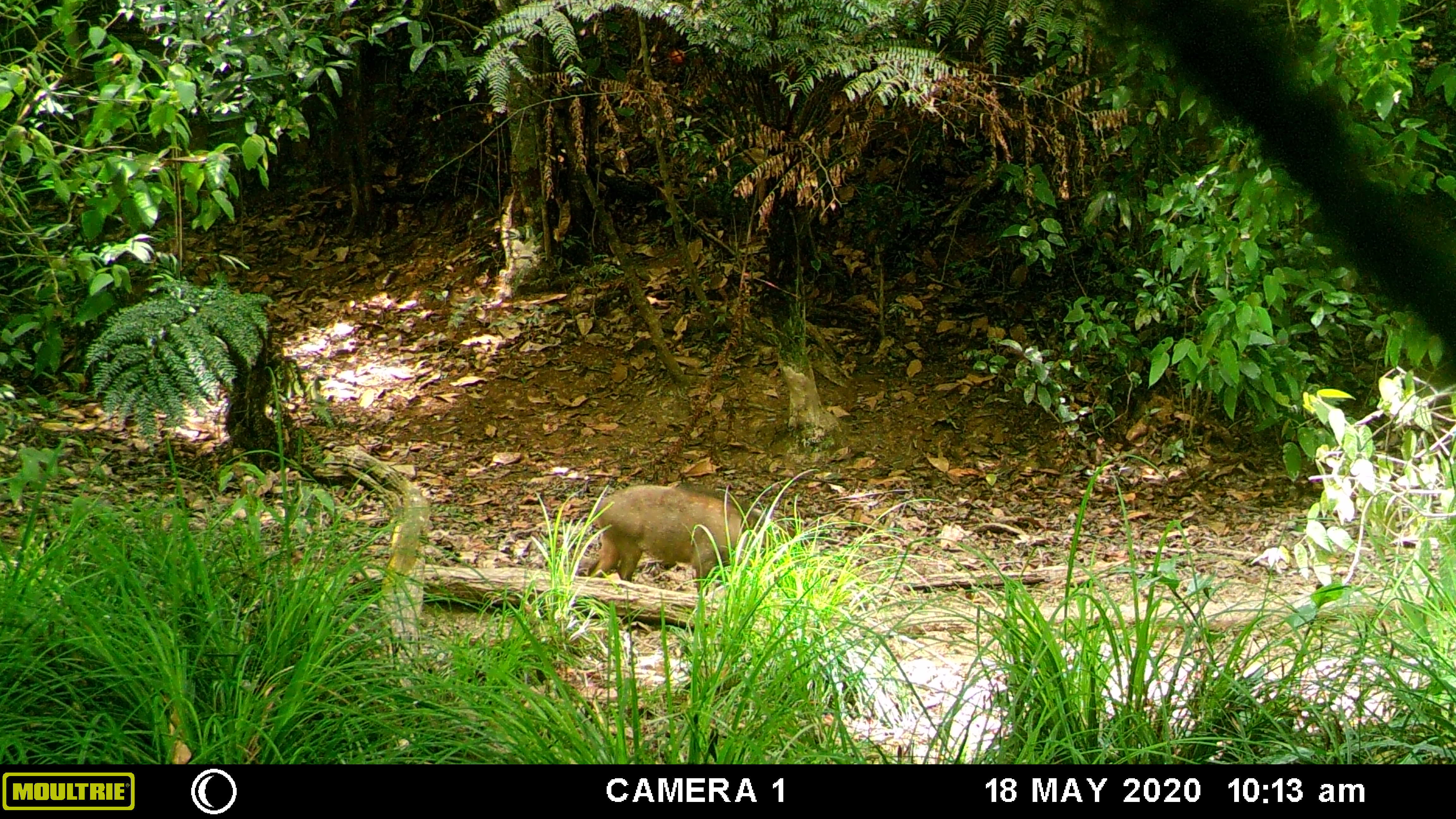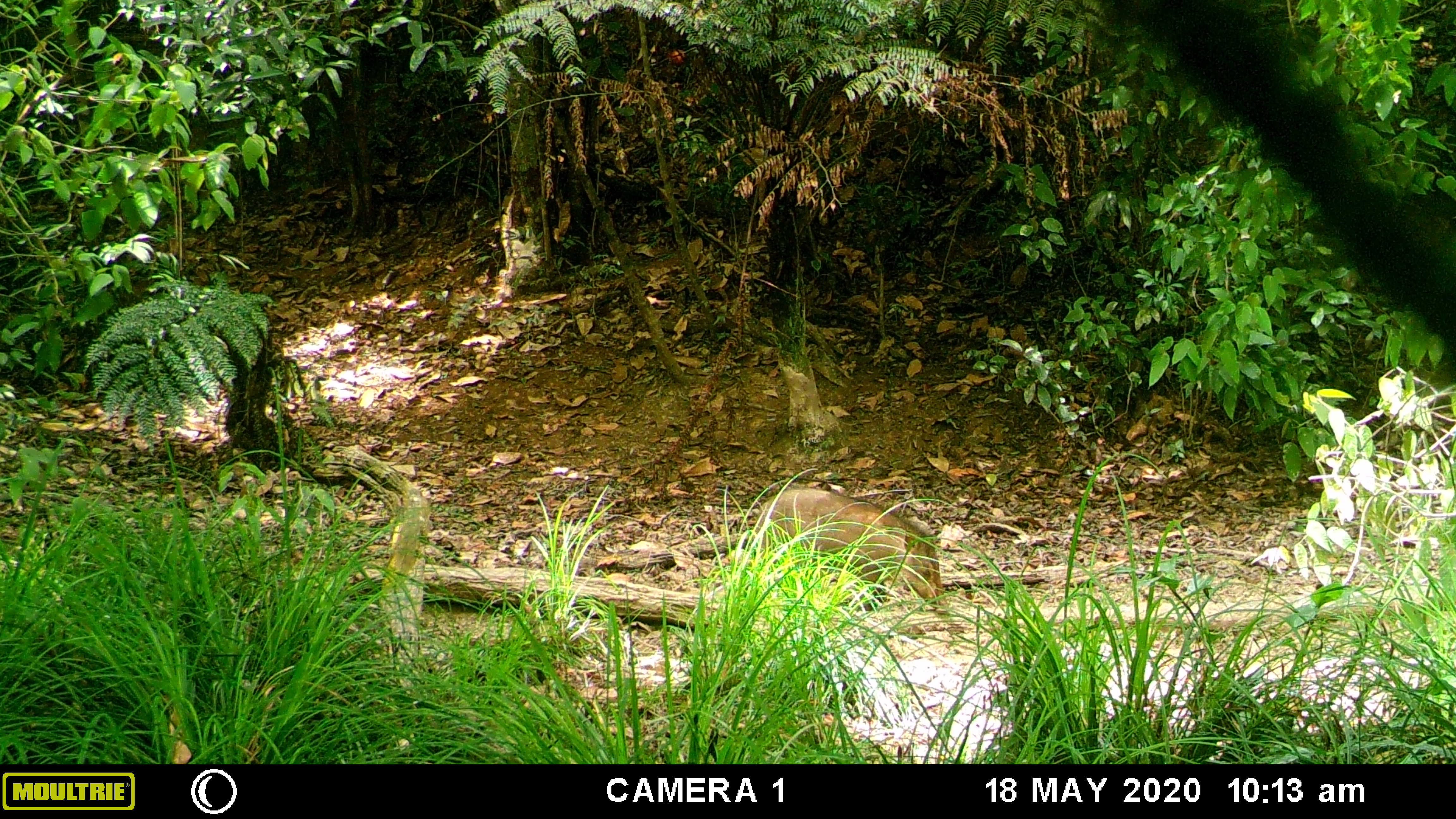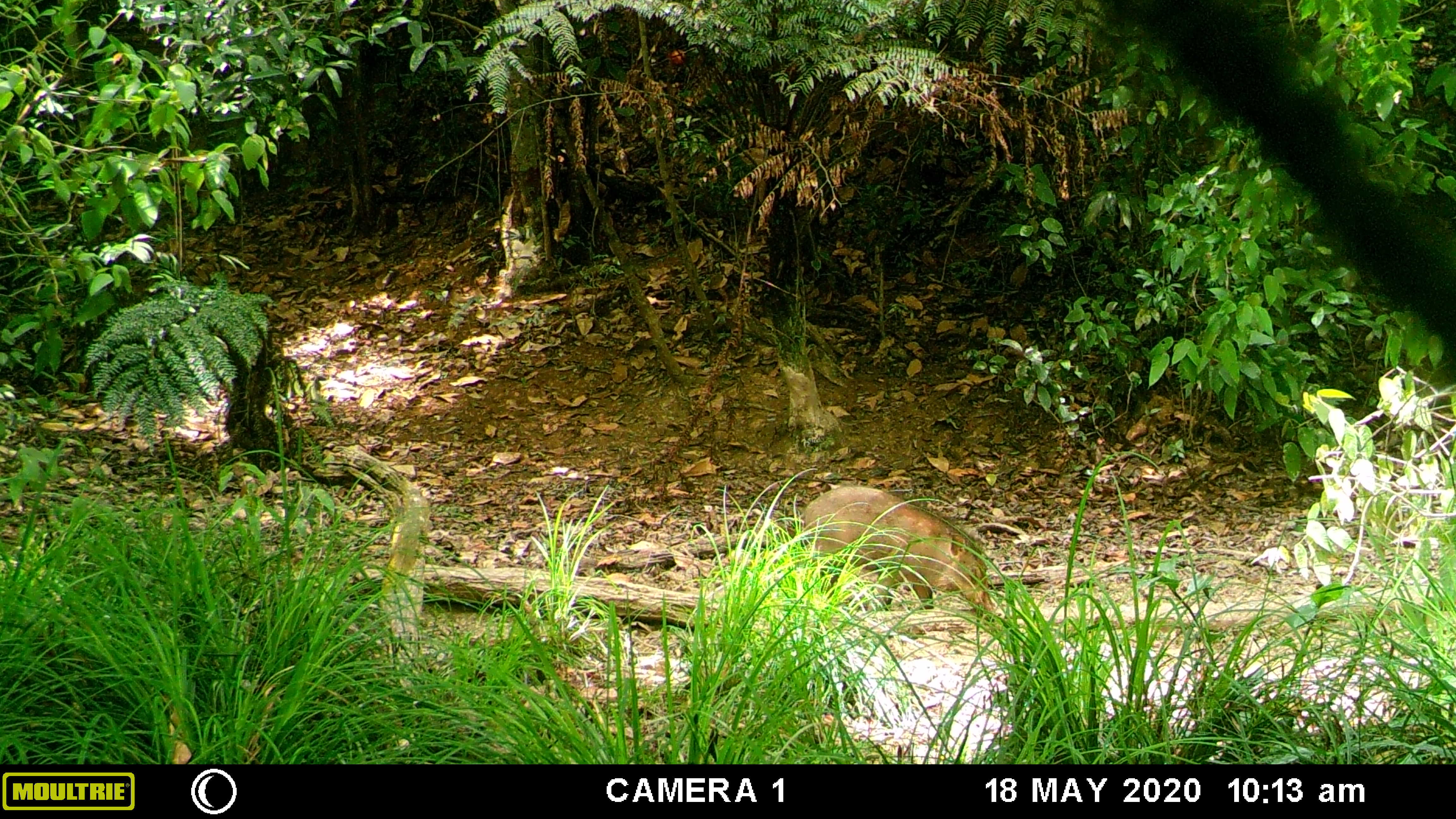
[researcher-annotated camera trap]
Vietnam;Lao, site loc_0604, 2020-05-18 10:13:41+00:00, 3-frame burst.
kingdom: Animalia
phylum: Chordata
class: Mammalia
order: Artiodactyla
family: Suidae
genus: Sus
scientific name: Sus scrofa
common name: eurasian wild pig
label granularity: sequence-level